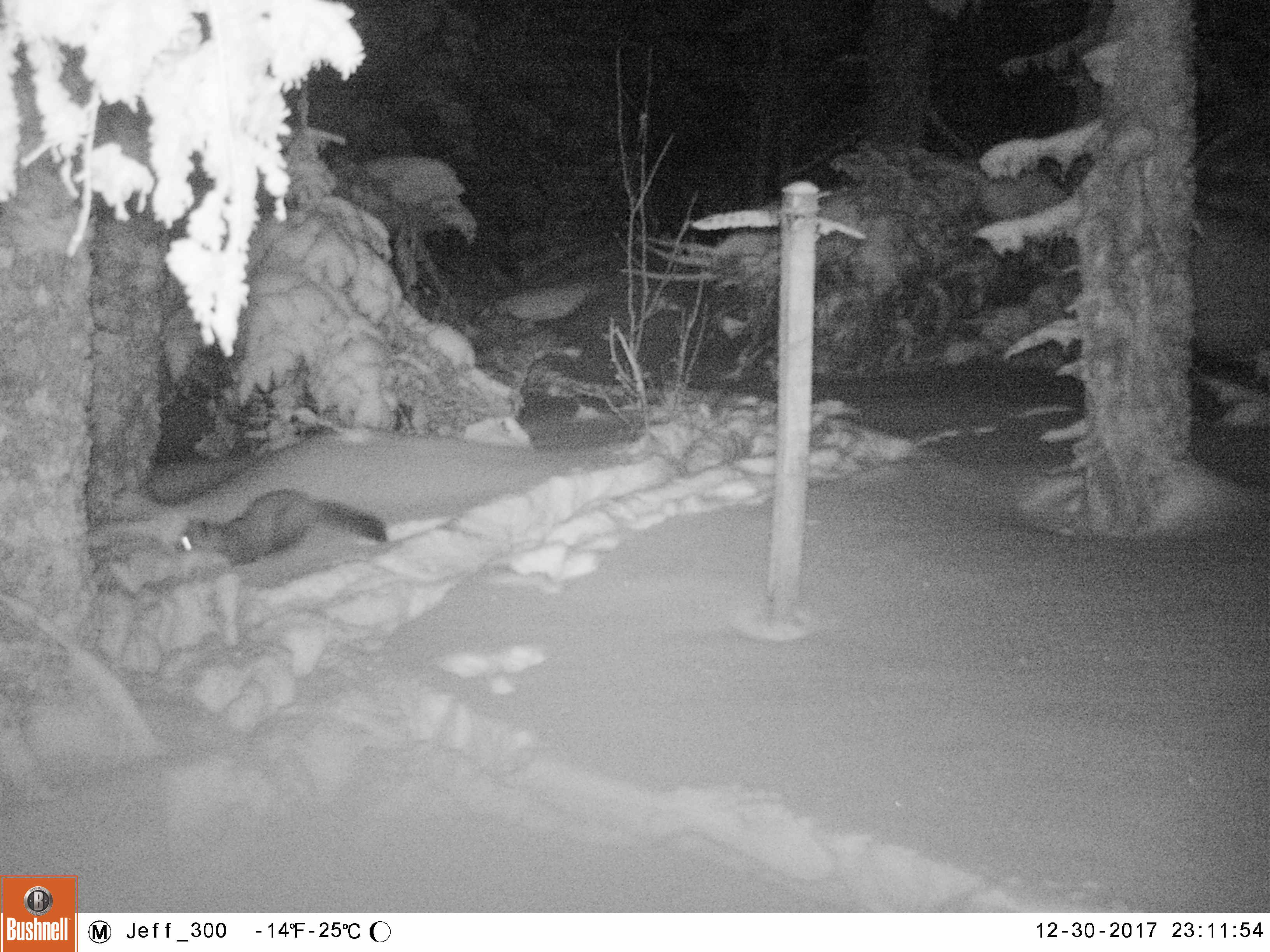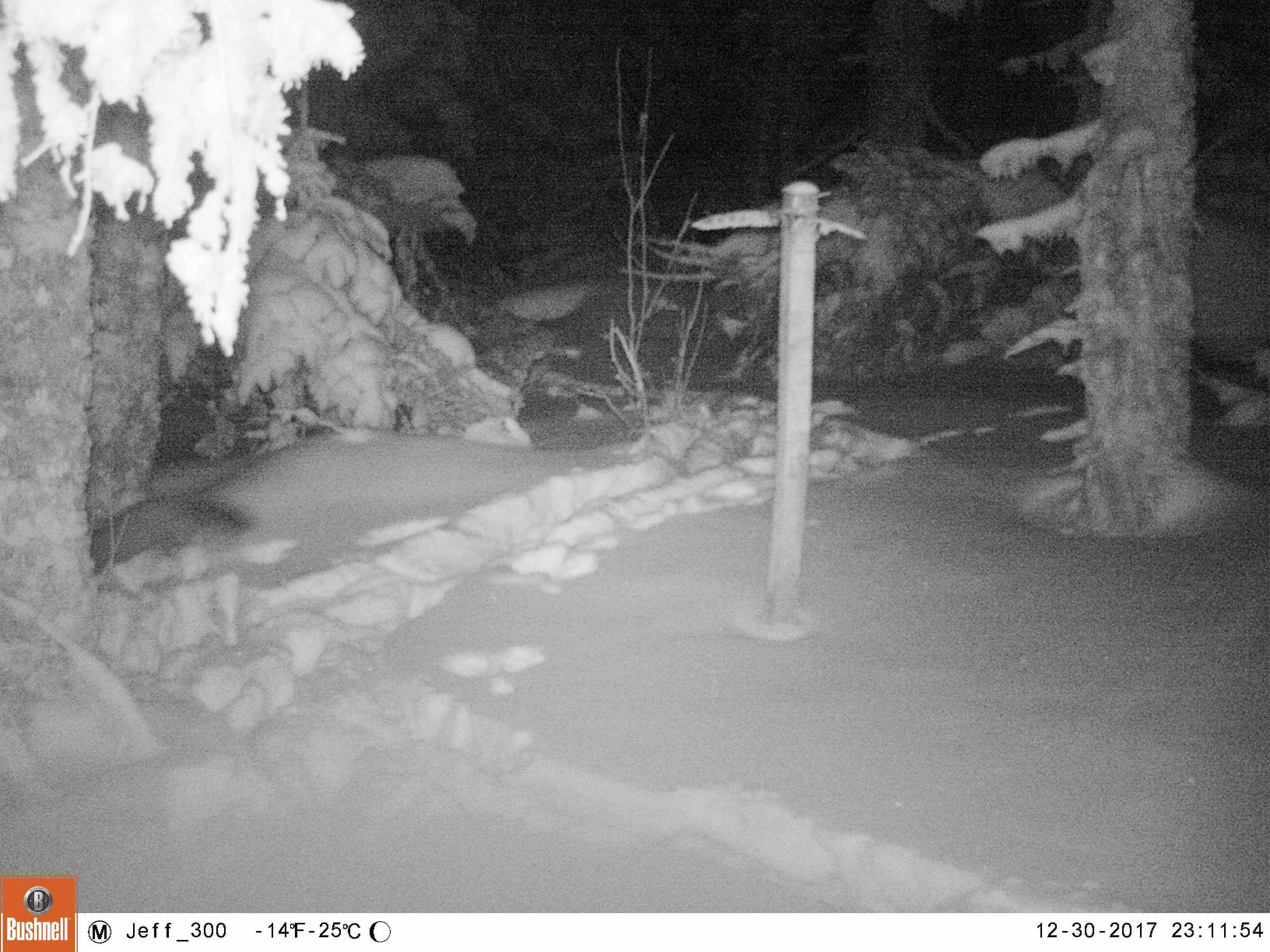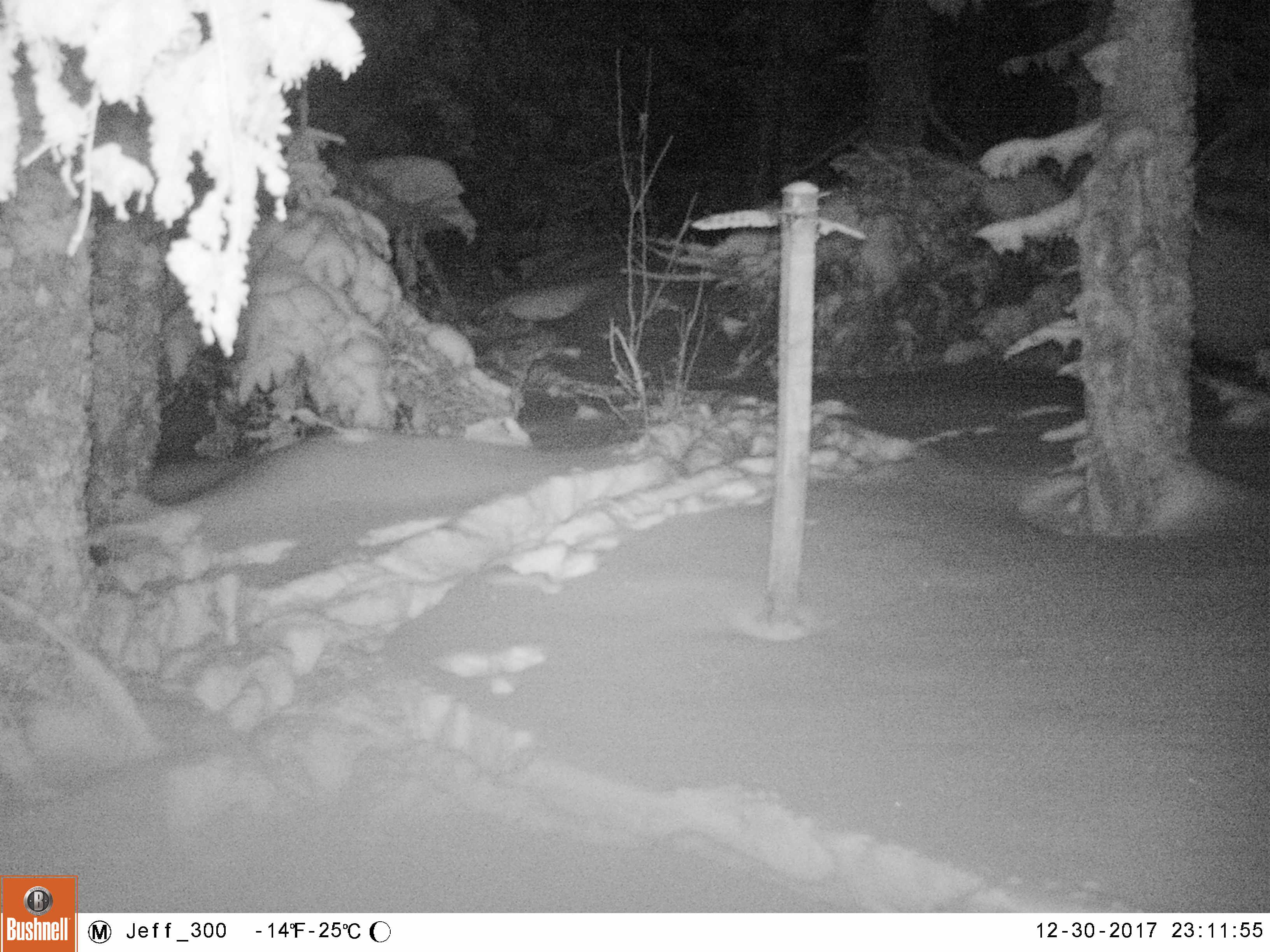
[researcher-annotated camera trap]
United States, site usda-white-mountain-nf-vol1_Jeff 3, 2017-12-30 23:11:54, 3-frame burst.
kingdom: Animalia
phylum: Chordata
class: Mammalia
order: Carnivora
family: Mustelidae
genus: Martes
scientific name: Martes americana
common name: american marten